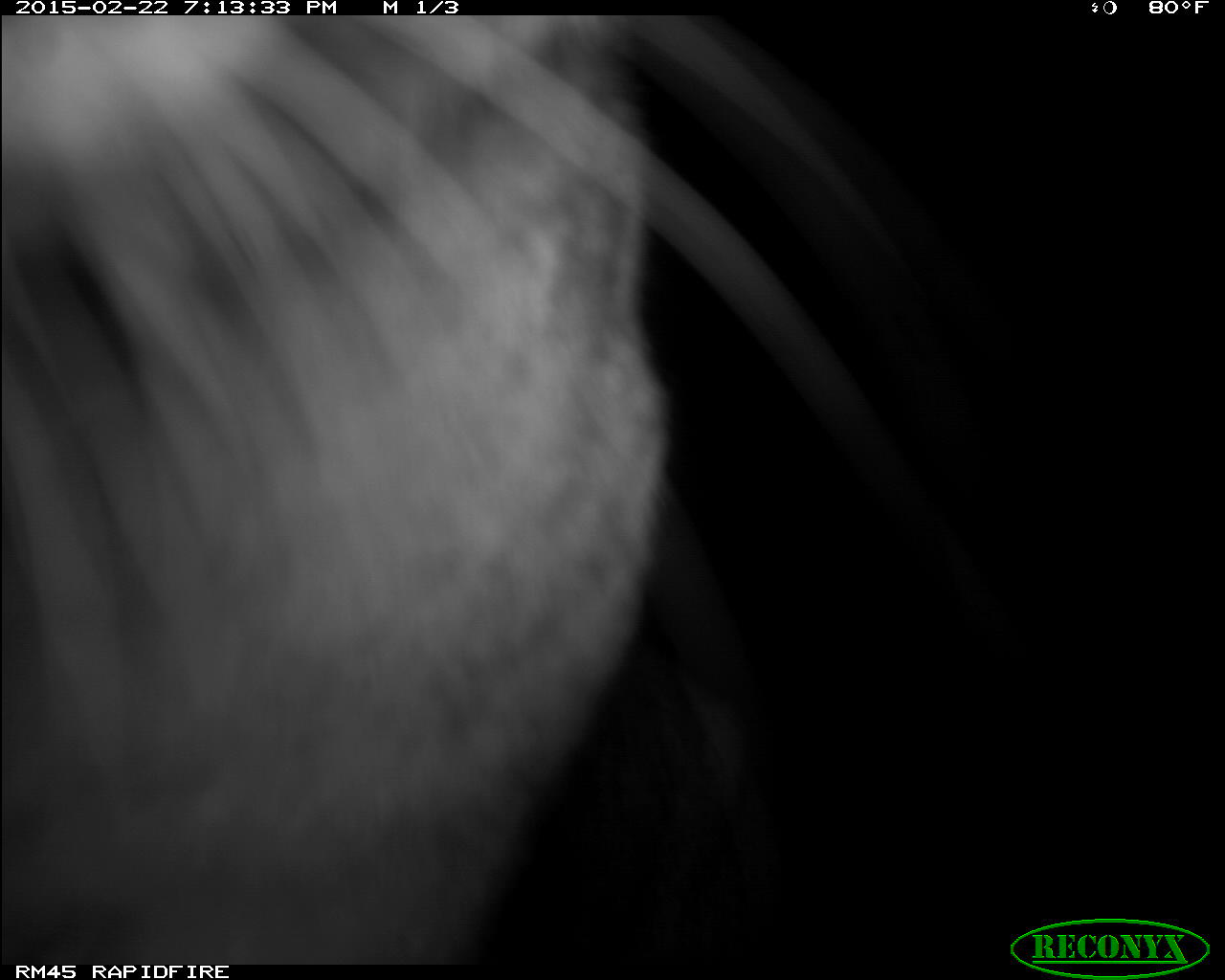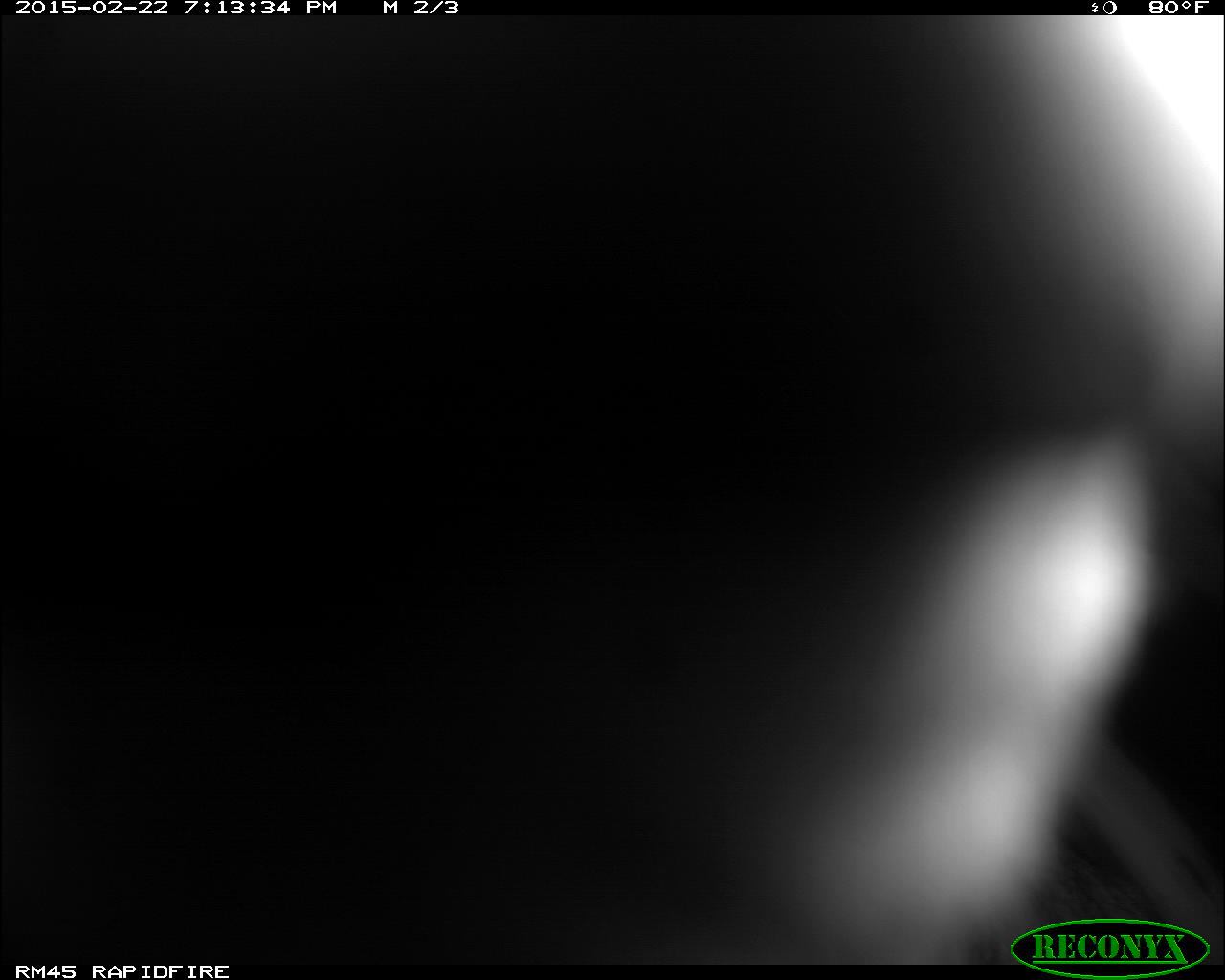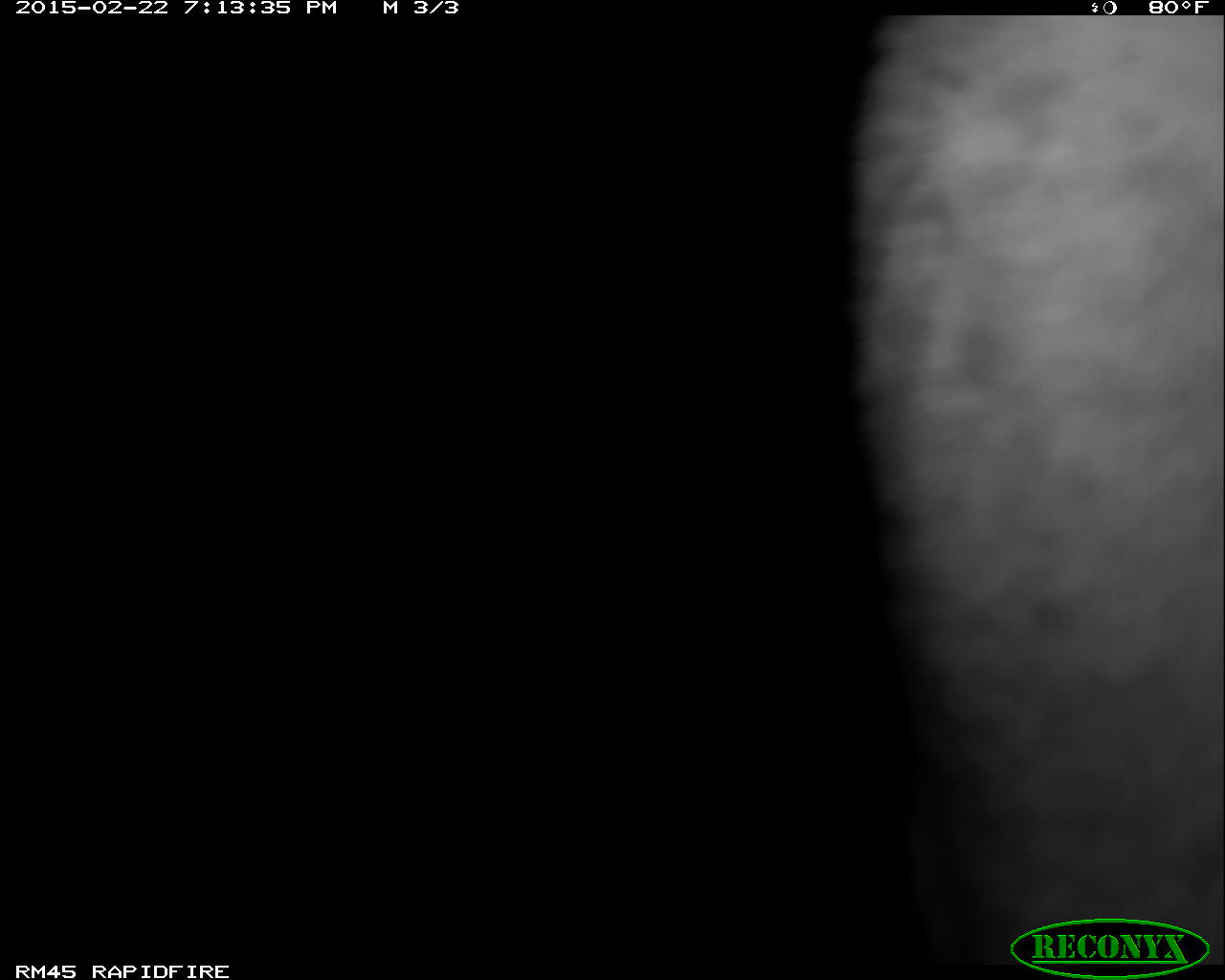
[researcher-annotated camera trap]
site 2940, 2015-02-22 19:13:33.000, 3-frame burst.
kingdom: Animalia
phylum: Chordata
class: Mammalia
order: Carnivora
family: Felidae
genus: Panthera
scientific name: Panthera leo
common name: lion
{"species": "Panthera leo (lion)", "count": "1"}